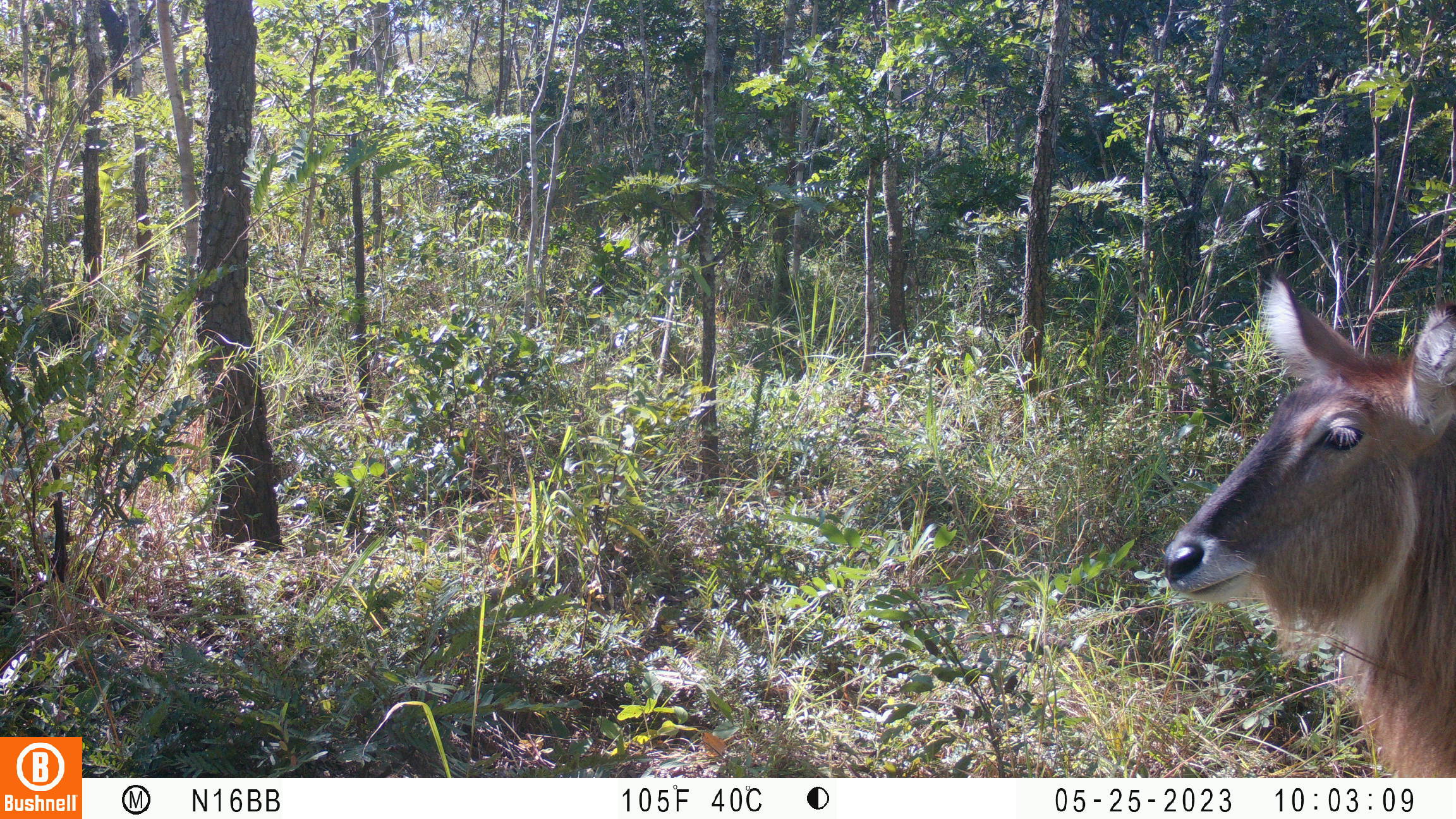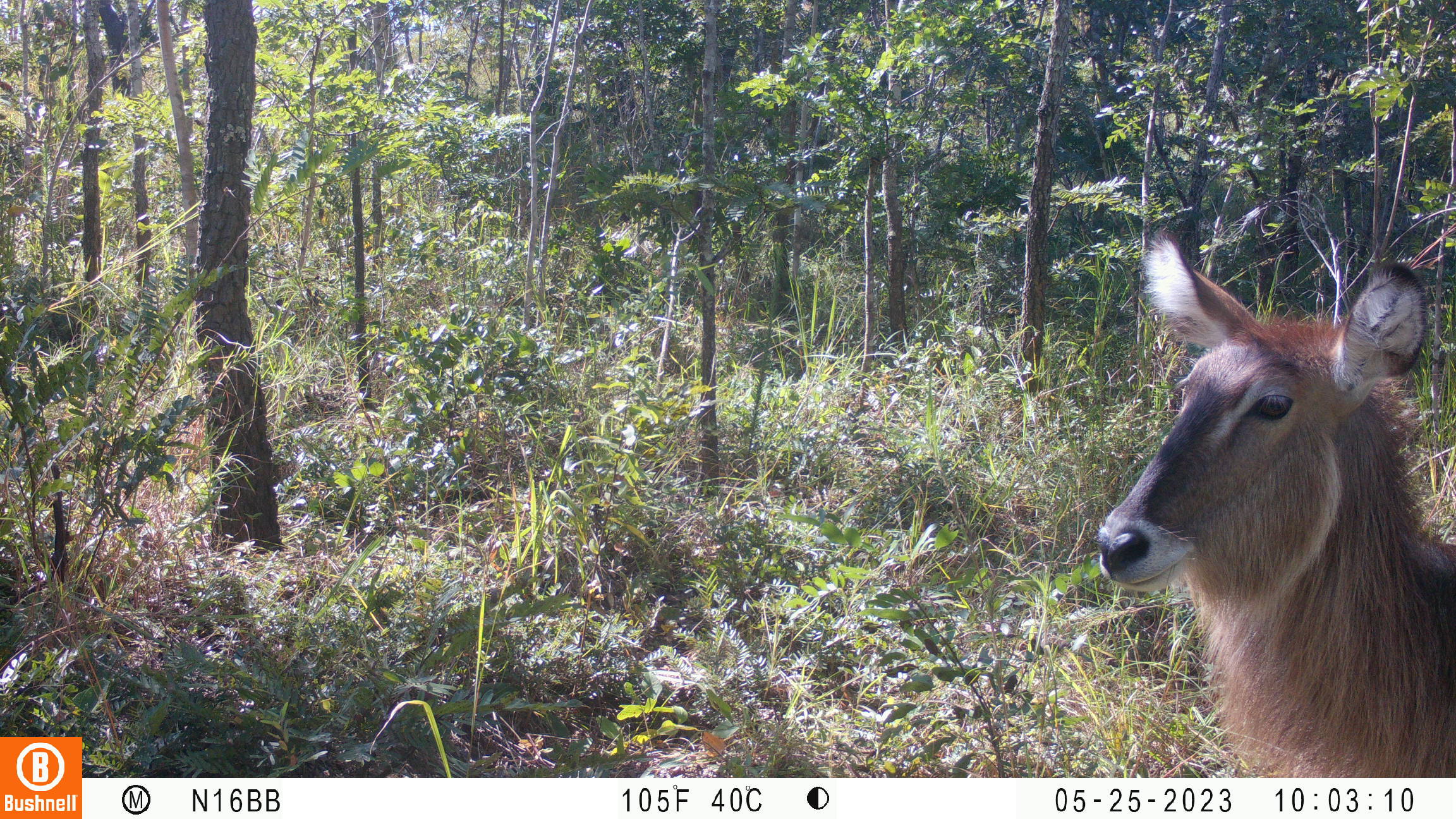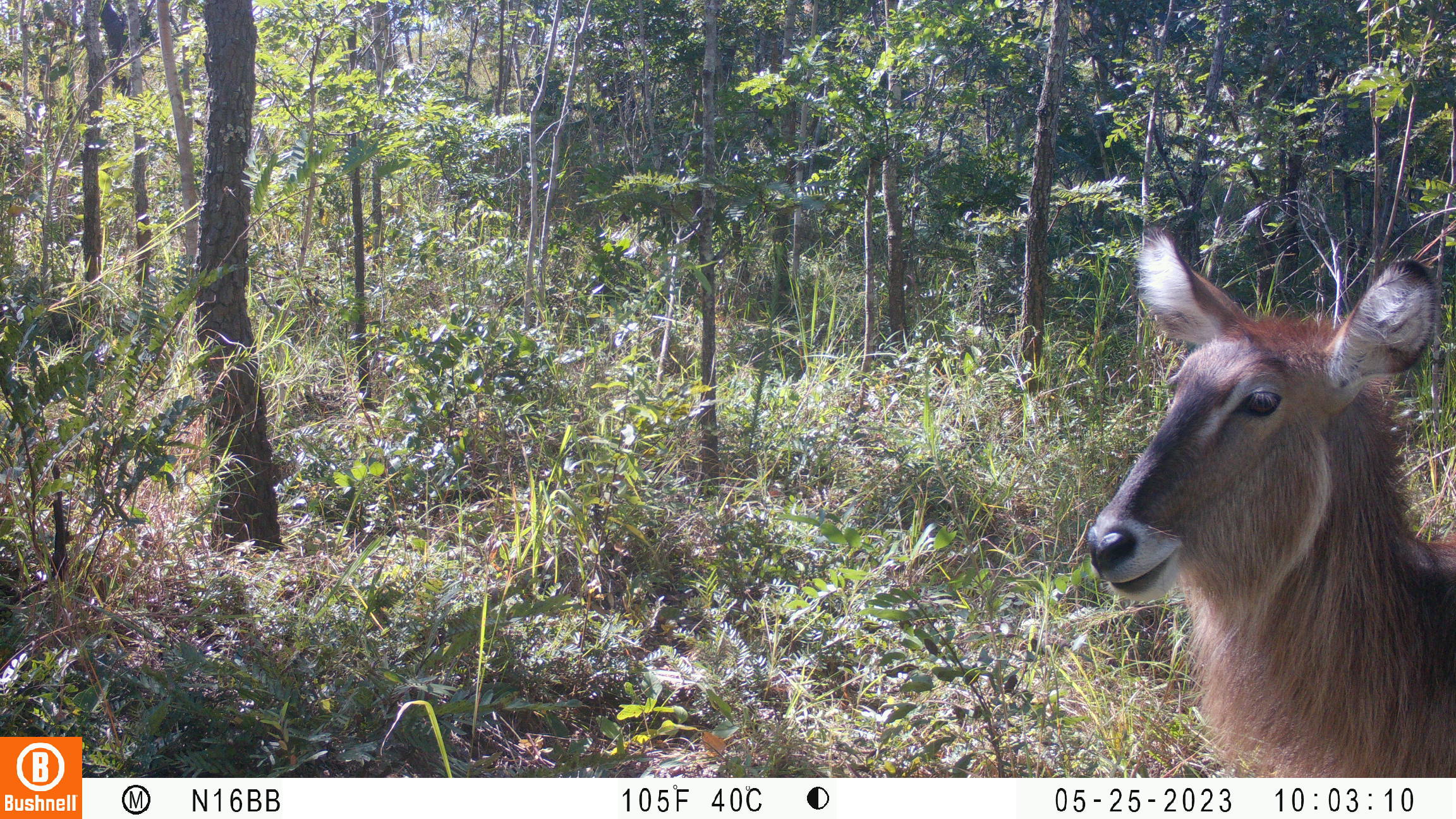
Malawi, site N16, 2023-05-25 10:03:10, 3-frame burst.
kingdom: Animalia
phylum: Chordata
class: Mammalia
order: Artiodactyla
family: Bovidae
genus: Kobus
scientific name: Kobus ellipsiprymnus ellipsiprymnus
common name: common waterbuck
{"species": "common waterbuck (Kobus ellipsiprymnus ellipsiprymnus)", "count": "1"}